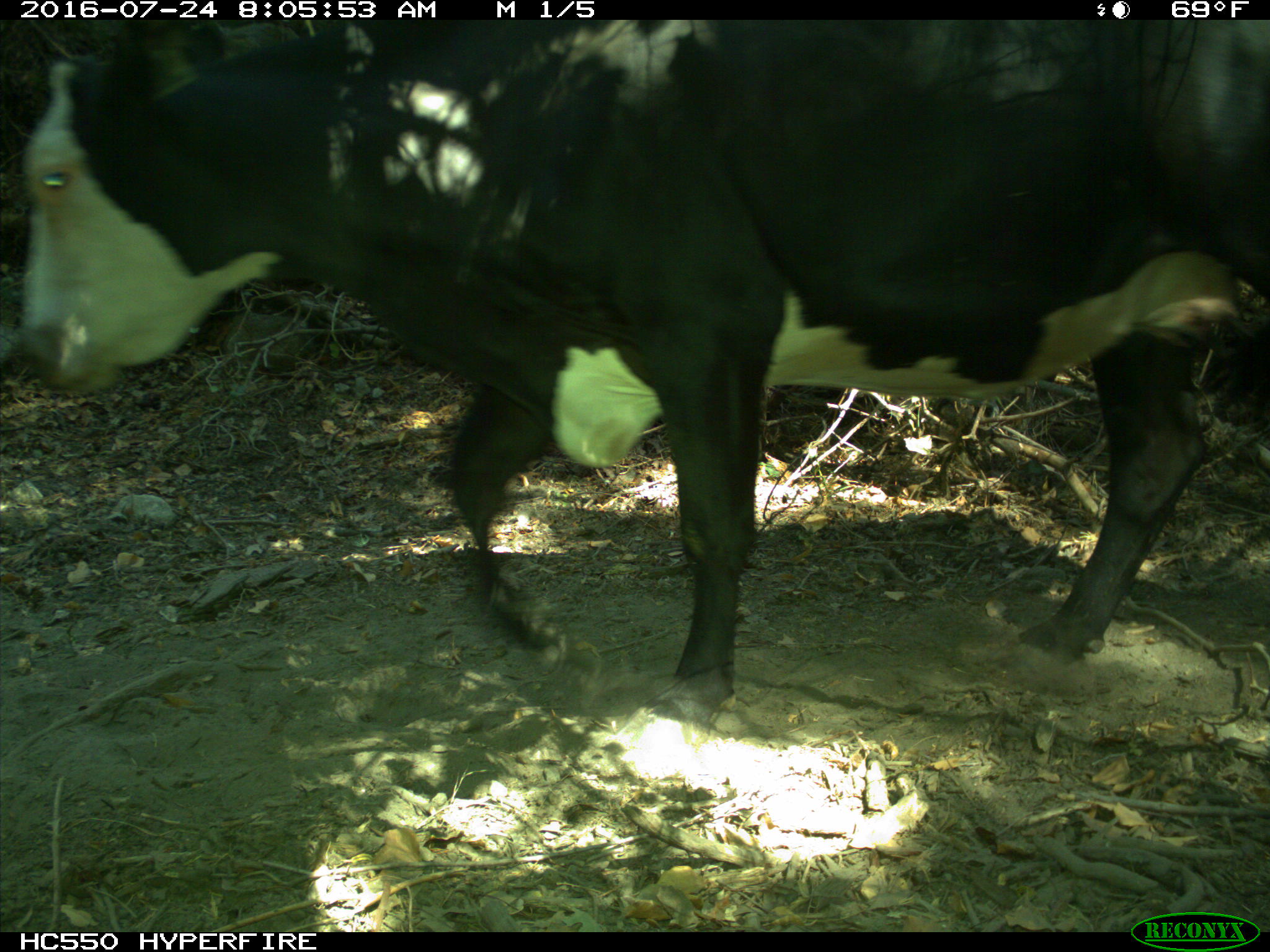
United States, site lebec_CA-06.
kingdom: Animalia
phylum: Chordata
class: Mammalia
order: Artiodactyla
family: Bovidae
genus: Bos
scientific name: Bos taurus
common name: domestic cow